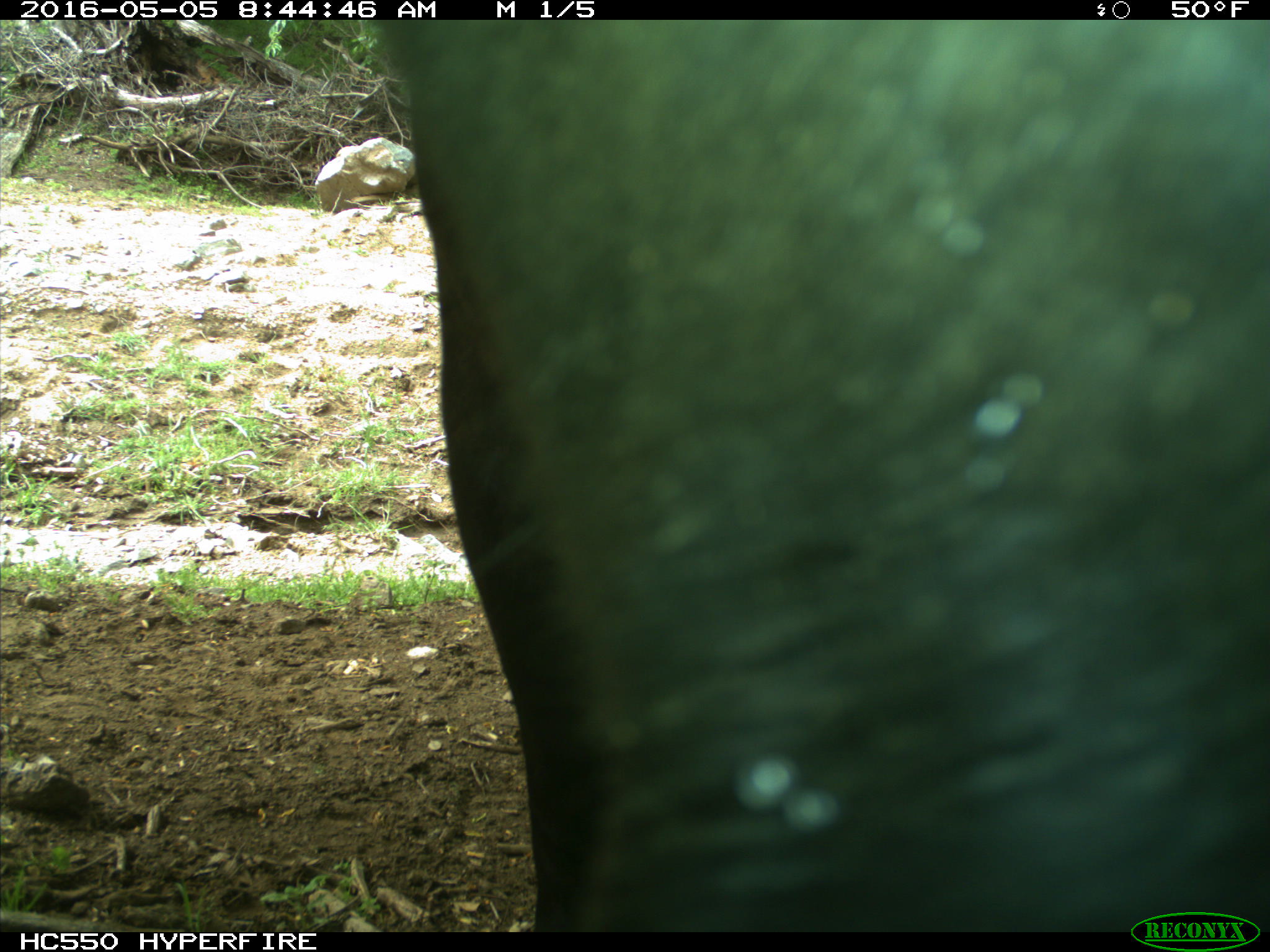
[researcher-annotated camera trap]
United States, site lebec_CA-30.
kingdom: Animalia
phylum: Chordata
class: Mammalia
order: Artiodactyla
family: Bovidae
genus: Bos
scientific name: Bos taurus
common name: domestic cow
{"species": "Bos taurus (domestic cow)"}